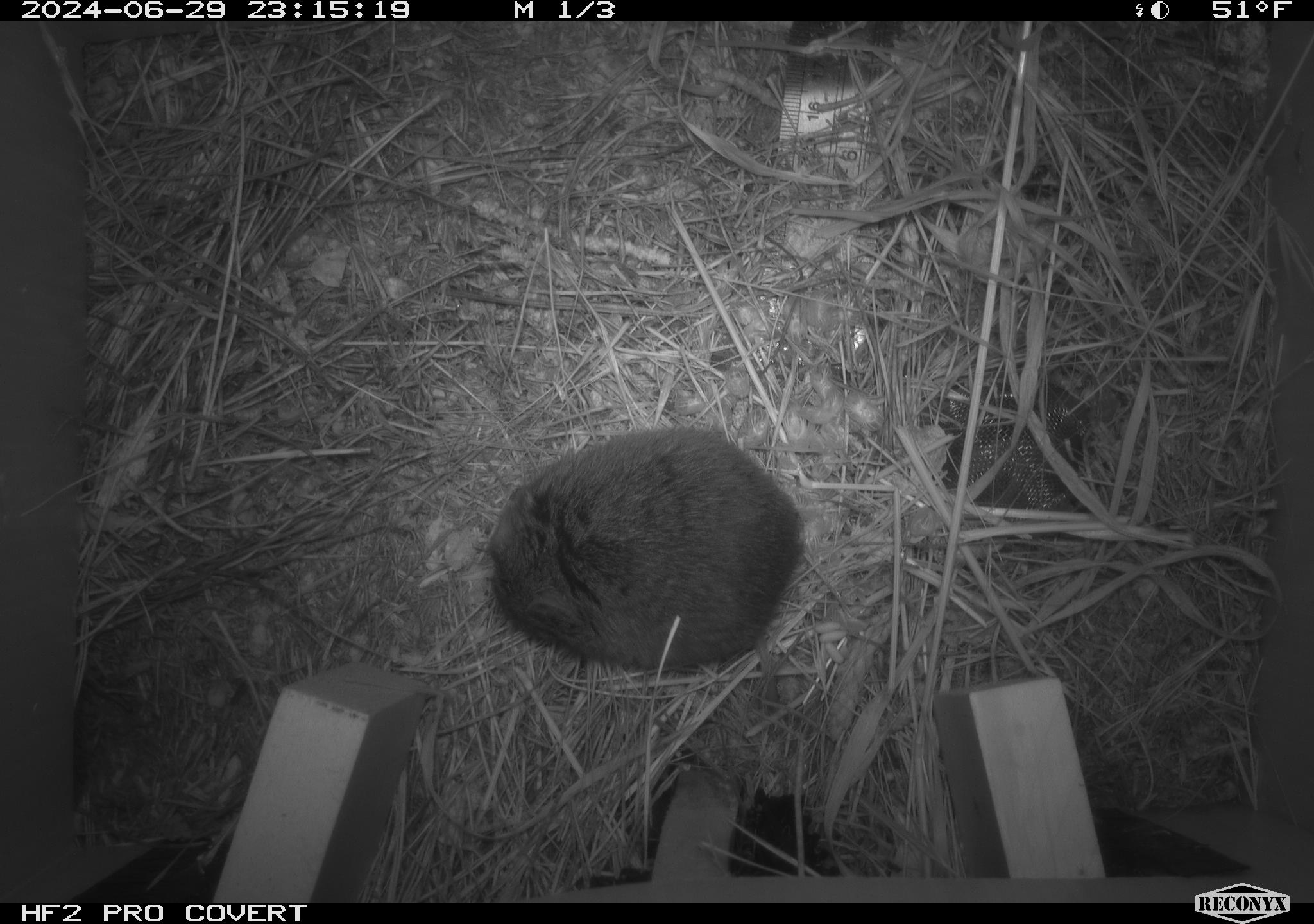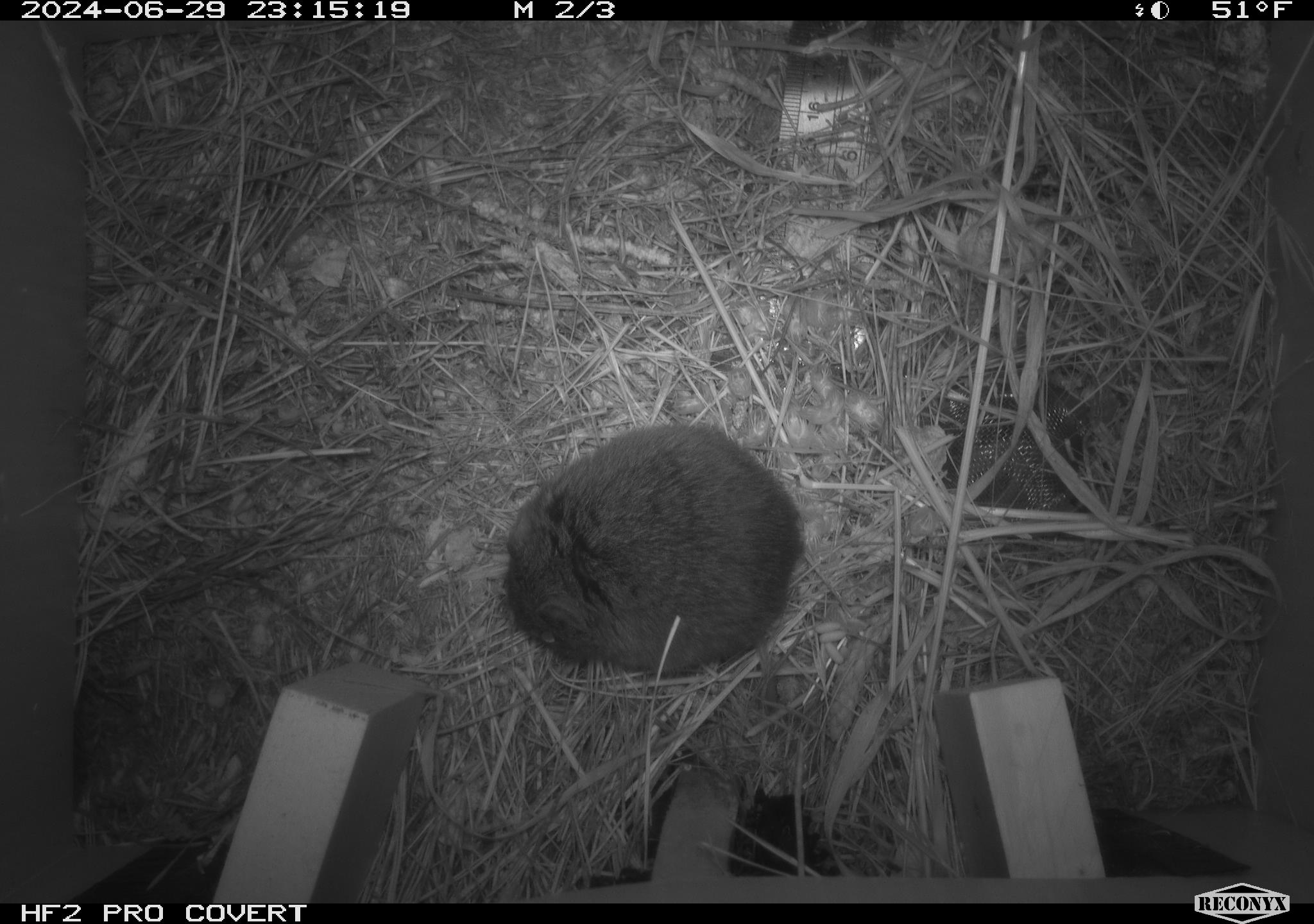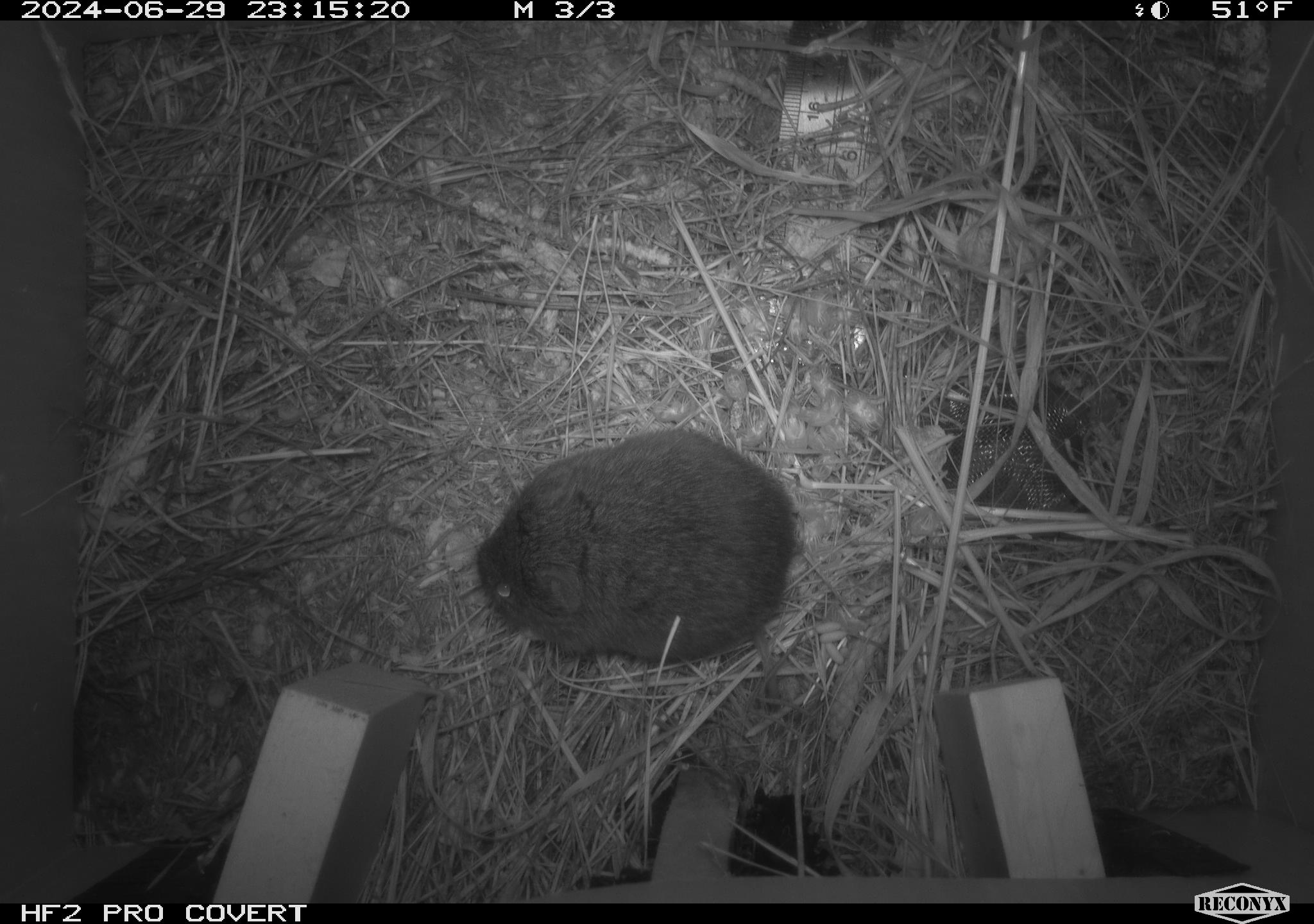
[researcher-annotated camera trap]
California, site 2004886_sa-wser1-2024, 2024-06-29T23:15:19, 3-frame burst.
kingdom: Animalia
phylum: Chordata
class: Mammalia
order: Rodentia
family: Cricetidae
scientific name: Arvicolinae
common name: voles, lemmings, and muskrats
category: arvicolinae subfamily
Arvicolinae subfamily (voles, lemmings, and muskrats) (Arvicolinae).